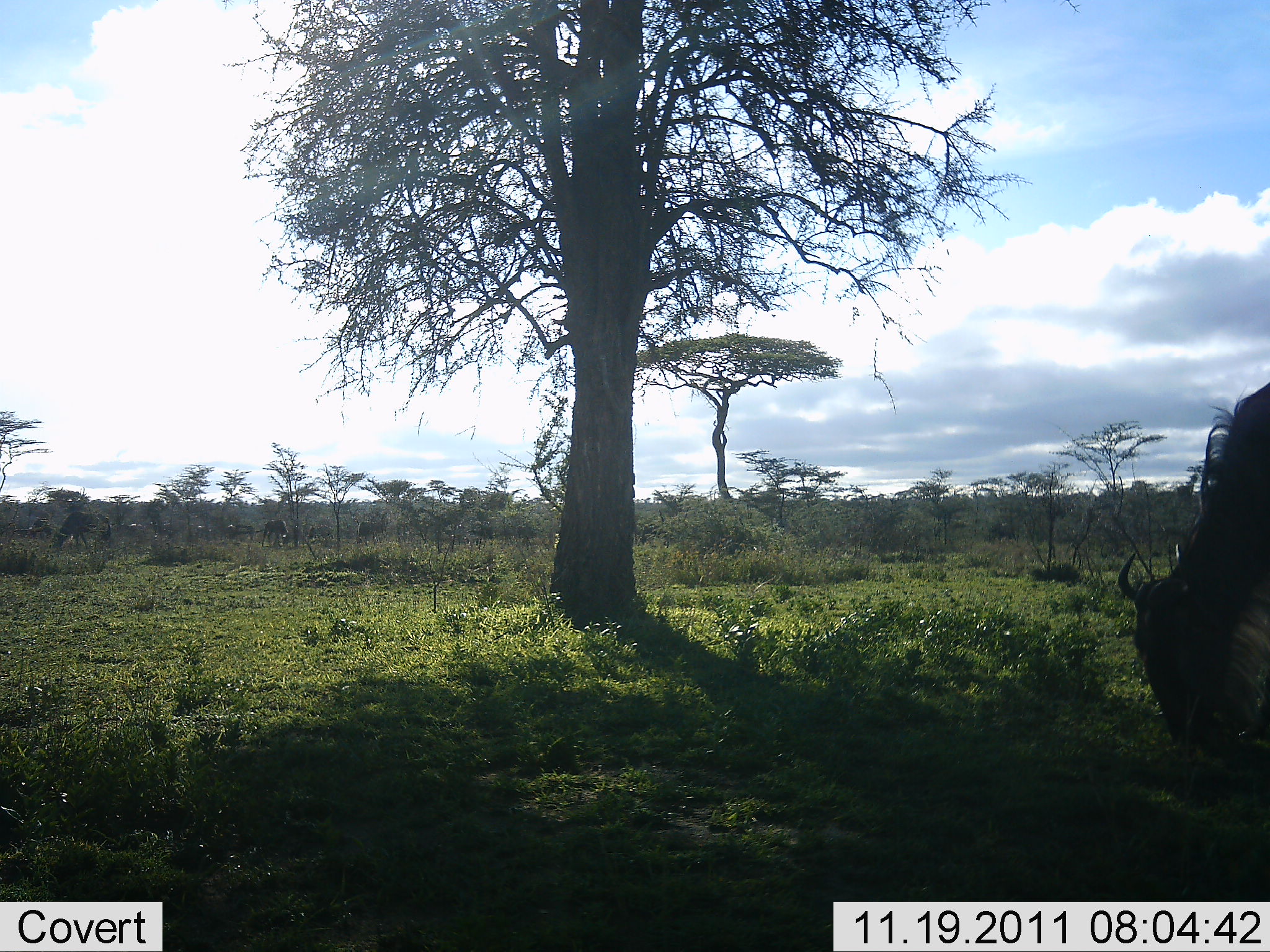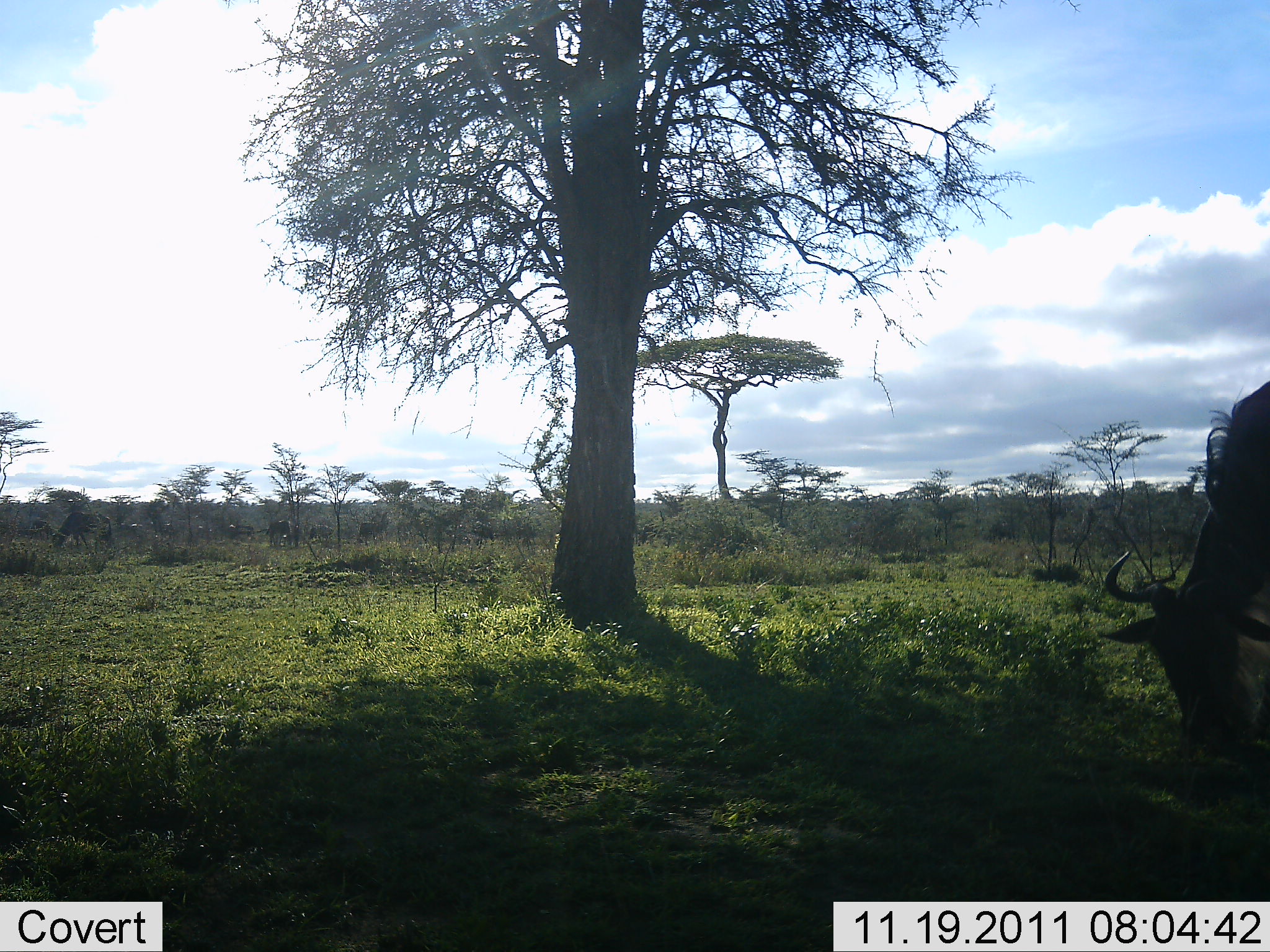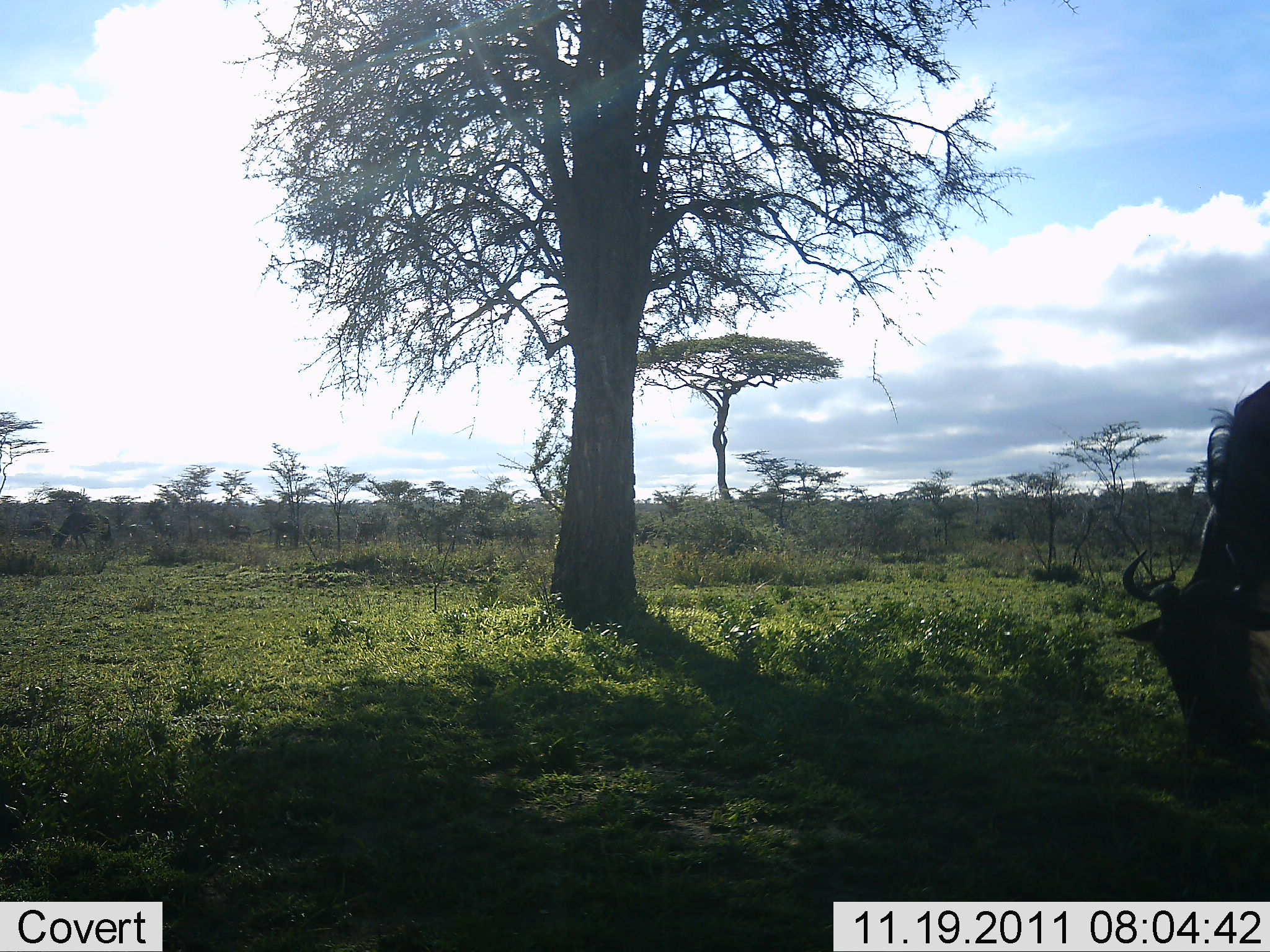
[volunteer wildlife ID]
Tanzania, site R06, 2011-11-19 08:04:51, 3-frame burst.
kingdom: Animalia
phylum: Chordata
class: Mammalia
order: Artiodactyla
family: Bovidae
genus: Connochaetes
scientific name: Connochaetes taurinus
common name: blue wildebeest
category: wildebeest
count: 1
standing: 17%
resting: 0%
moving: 8%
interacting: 0%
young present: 0%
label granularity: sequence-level